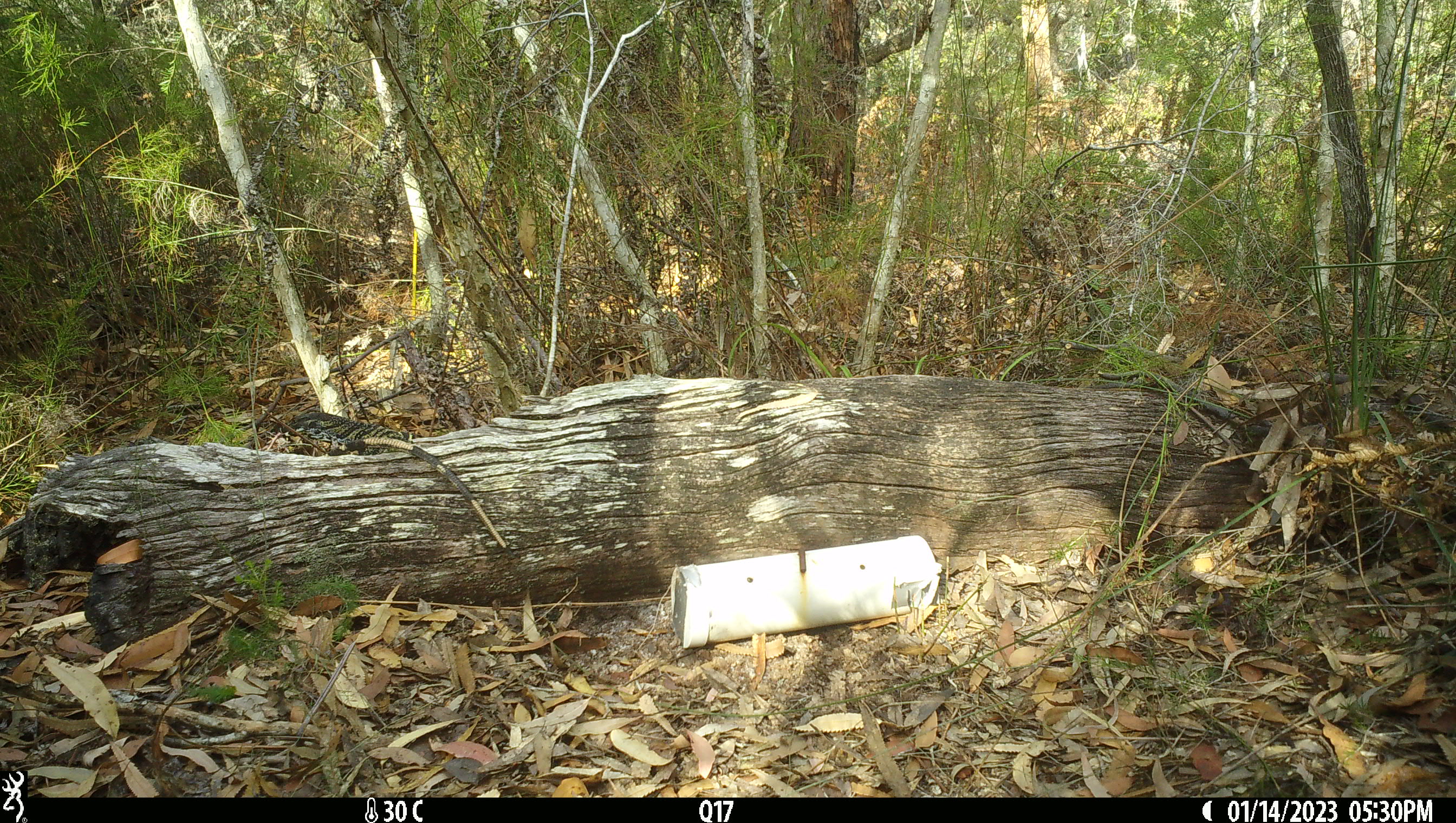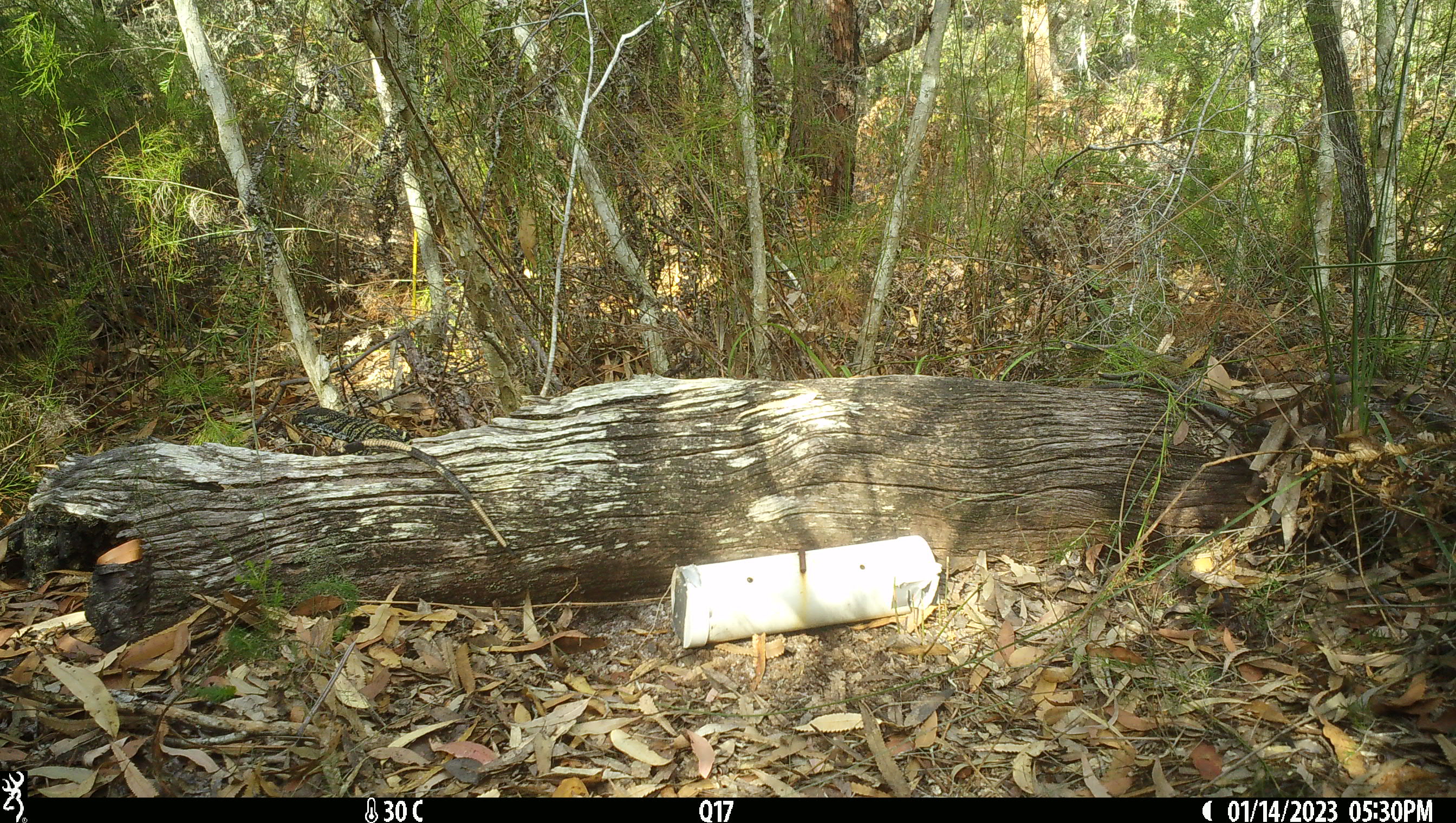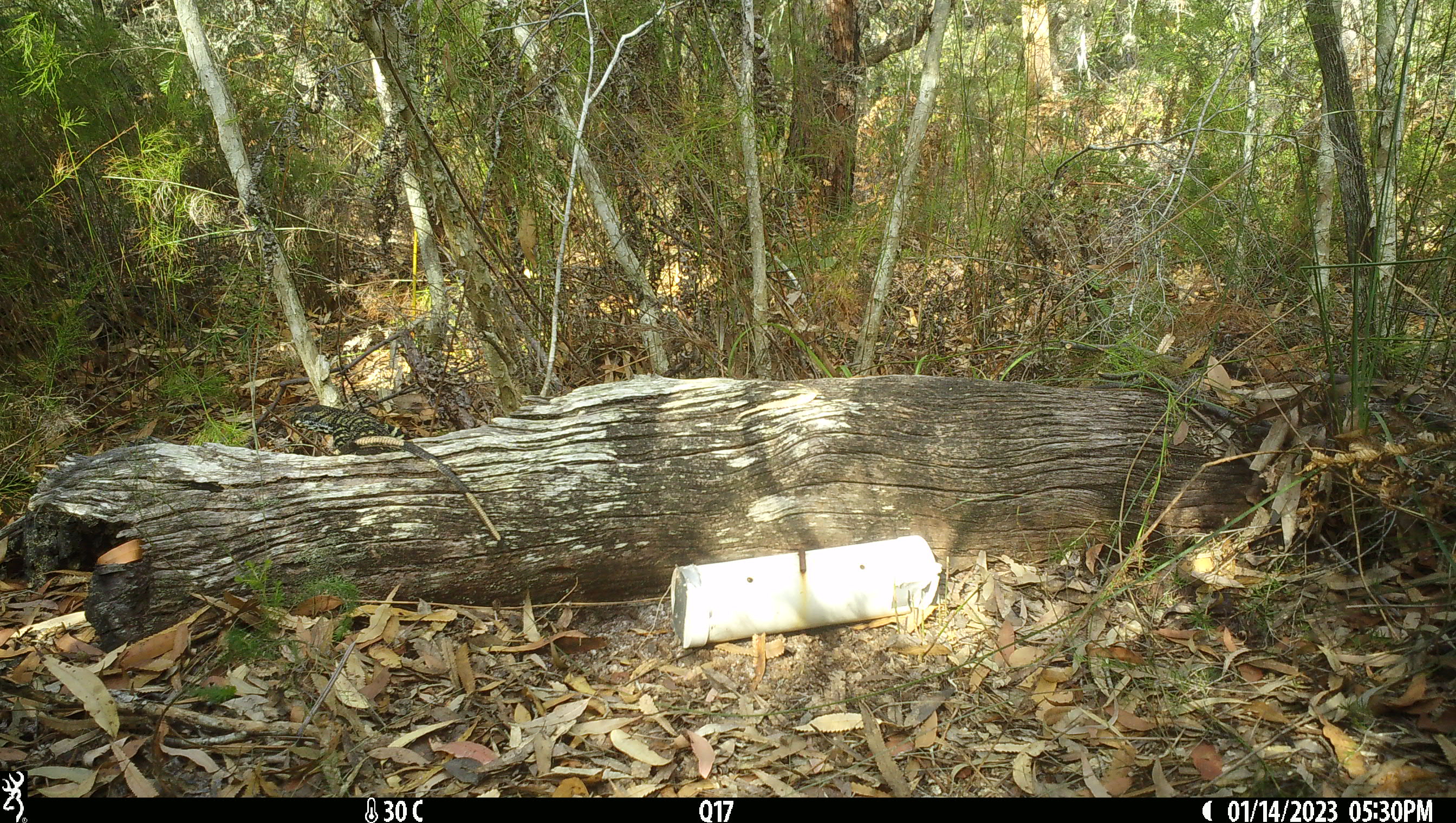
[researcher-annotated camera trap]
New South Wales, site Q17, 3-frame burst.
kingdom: Animalia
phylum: Chordata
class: Reptilia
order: Squamata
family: Varanidae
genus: Varanus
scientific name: Varanus varius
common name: lace monitor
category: goanna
Goanna (lace monitor) (Varanus varius).